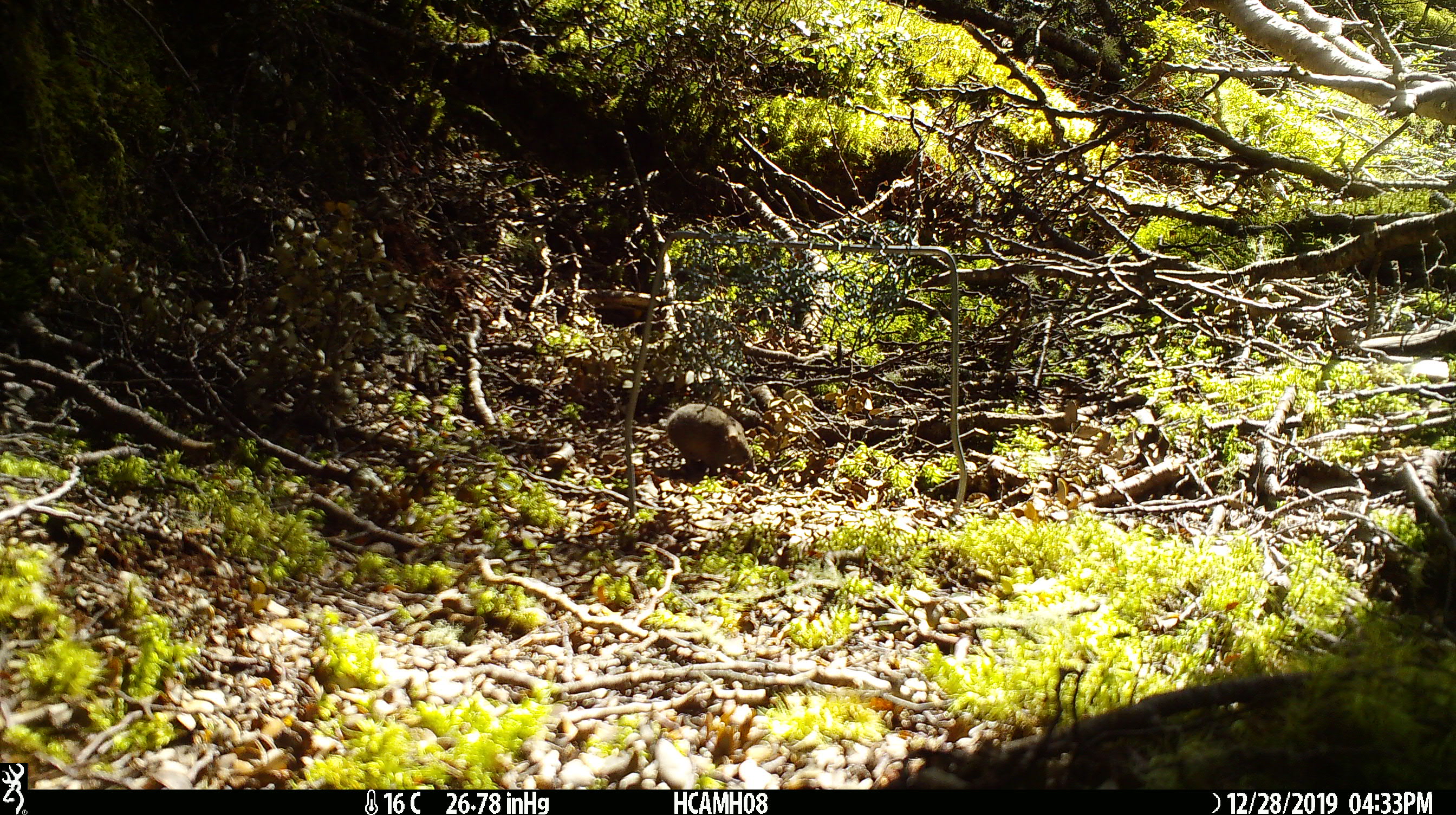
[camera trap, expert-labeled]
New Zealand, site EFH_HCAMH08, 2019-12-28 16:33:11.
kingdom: Animalia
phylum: Chordata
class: Mammalia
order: Rodentia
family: Muridae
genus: Mus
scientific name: Mus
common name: mouse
Mouse (Mus).